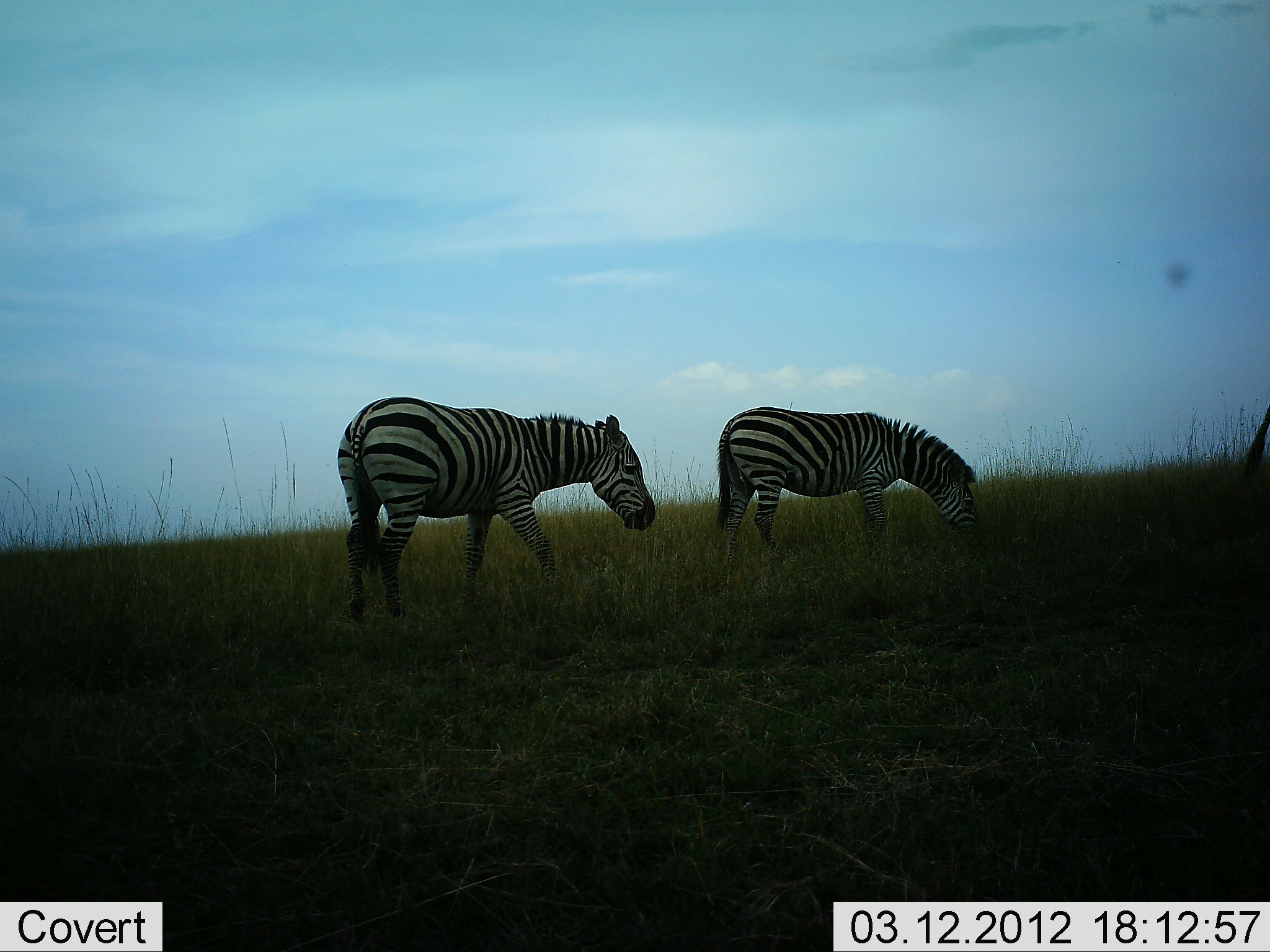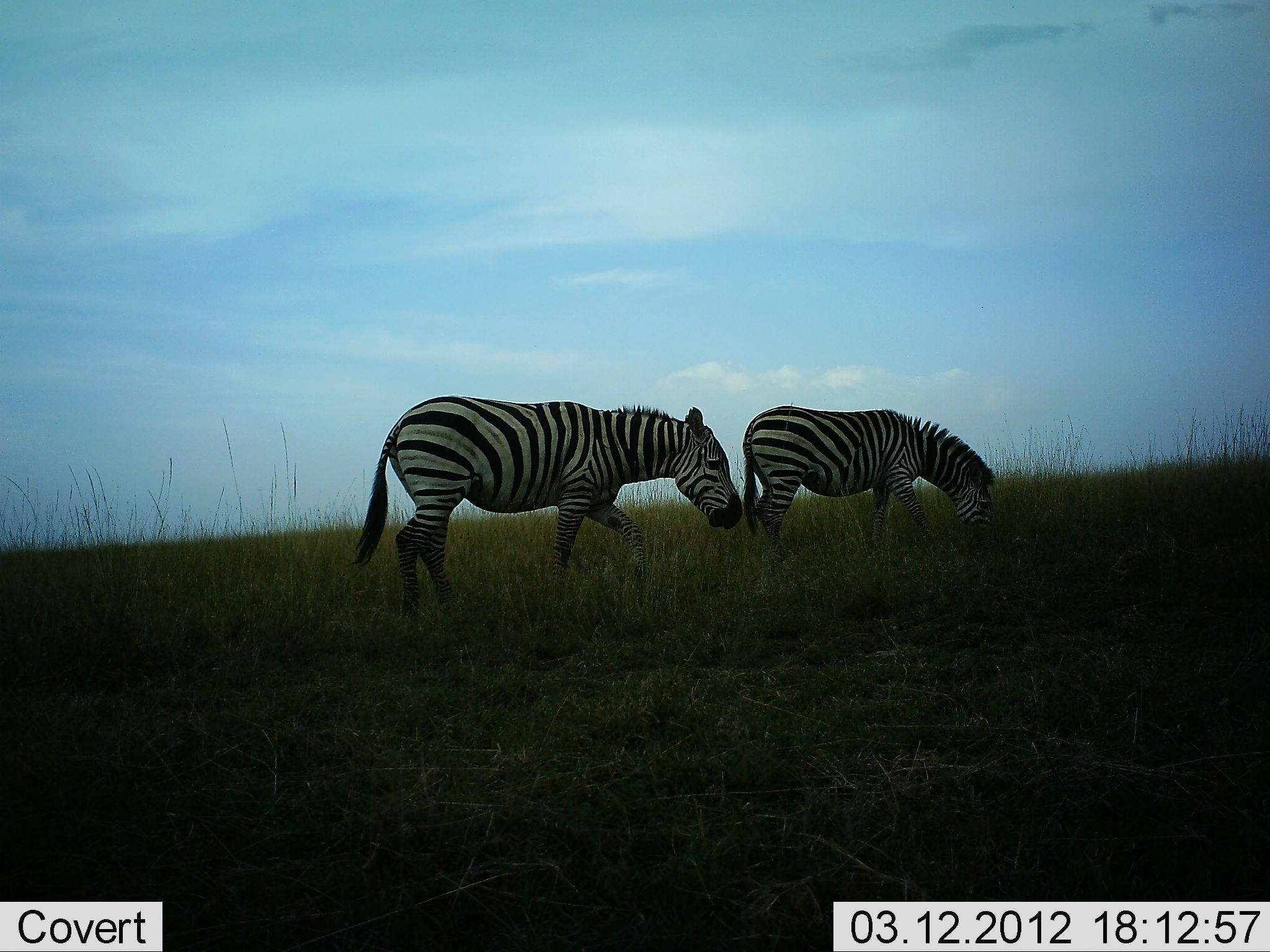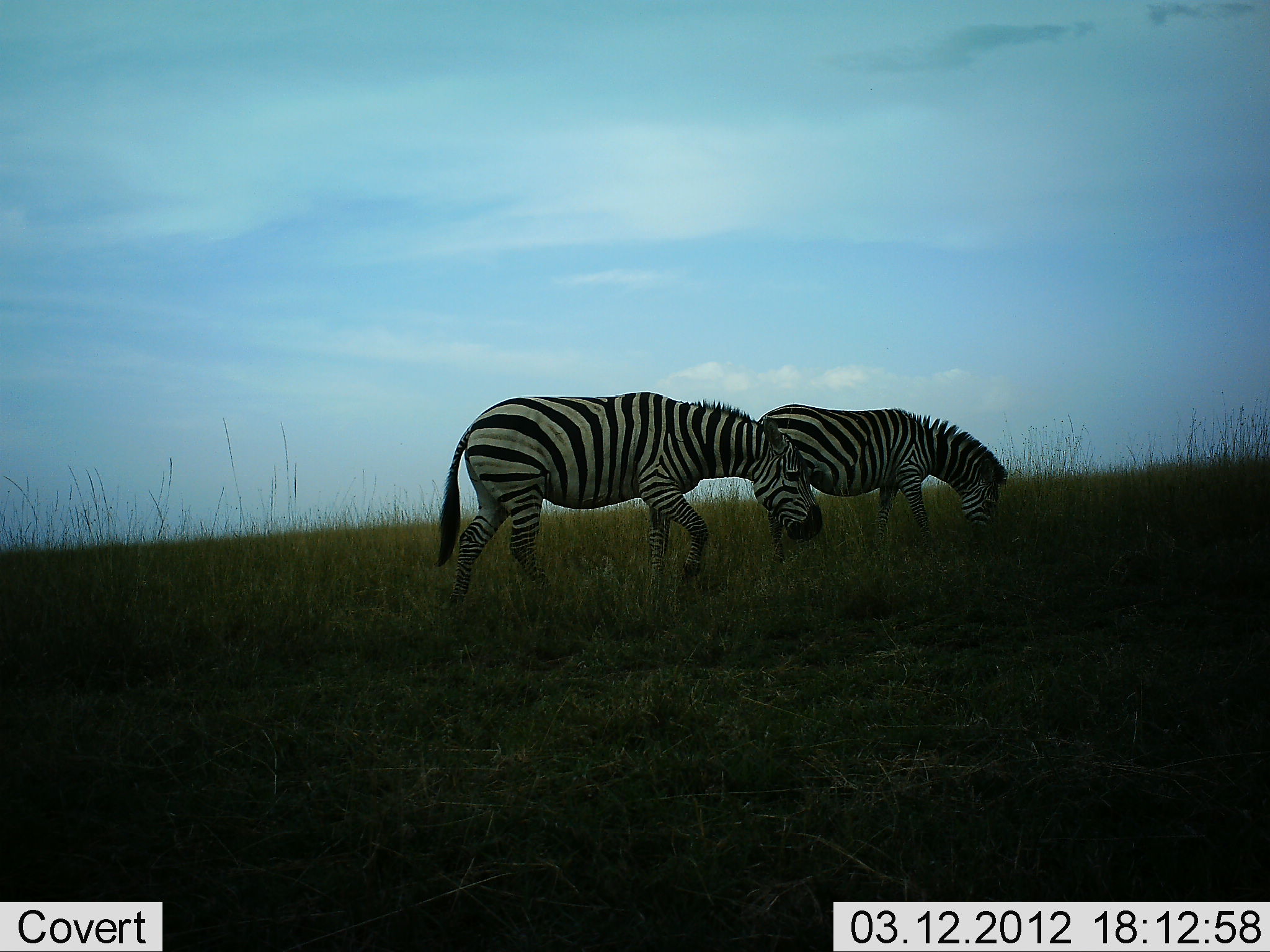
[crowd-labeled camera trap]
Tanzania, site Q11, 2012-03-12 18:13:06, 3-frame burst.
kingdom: Animalia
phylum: Chordata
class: Mammalia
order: Perissodactyla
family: Equidae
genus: Equus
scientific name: Equus quagga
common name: plains zebra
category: zebra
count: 3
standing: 19%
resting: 0%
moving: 52%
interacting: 0%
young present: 0%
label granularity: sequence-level